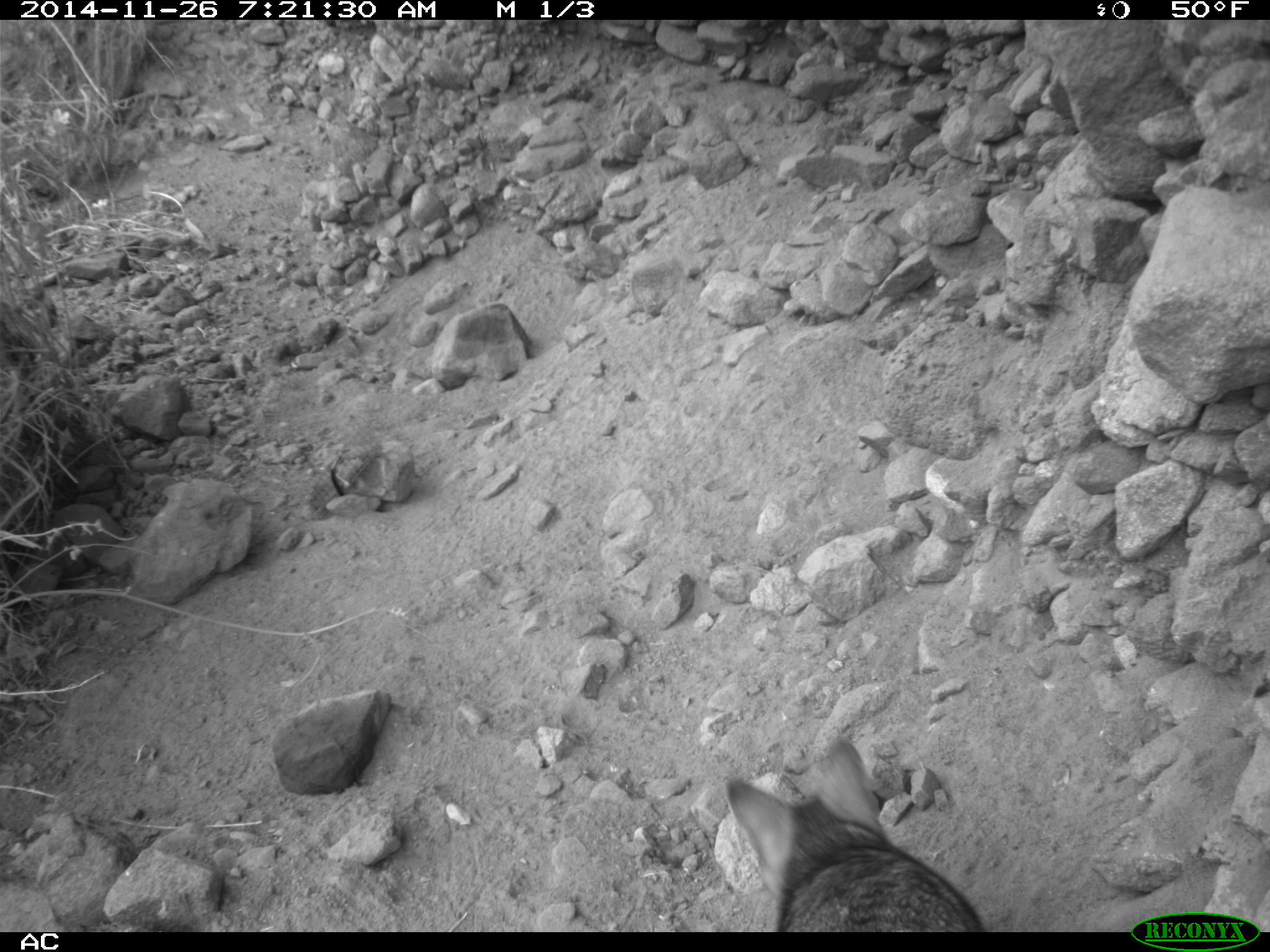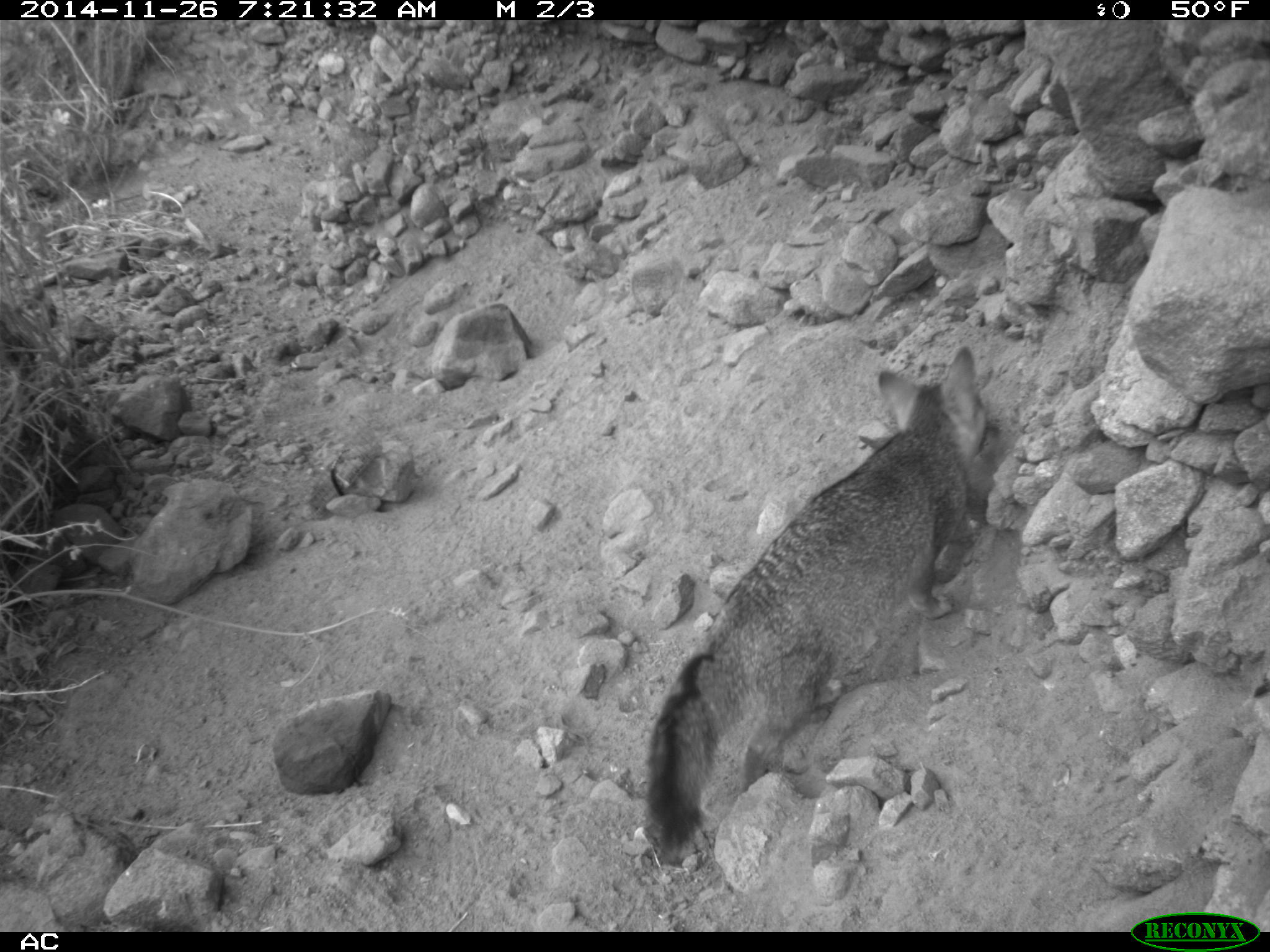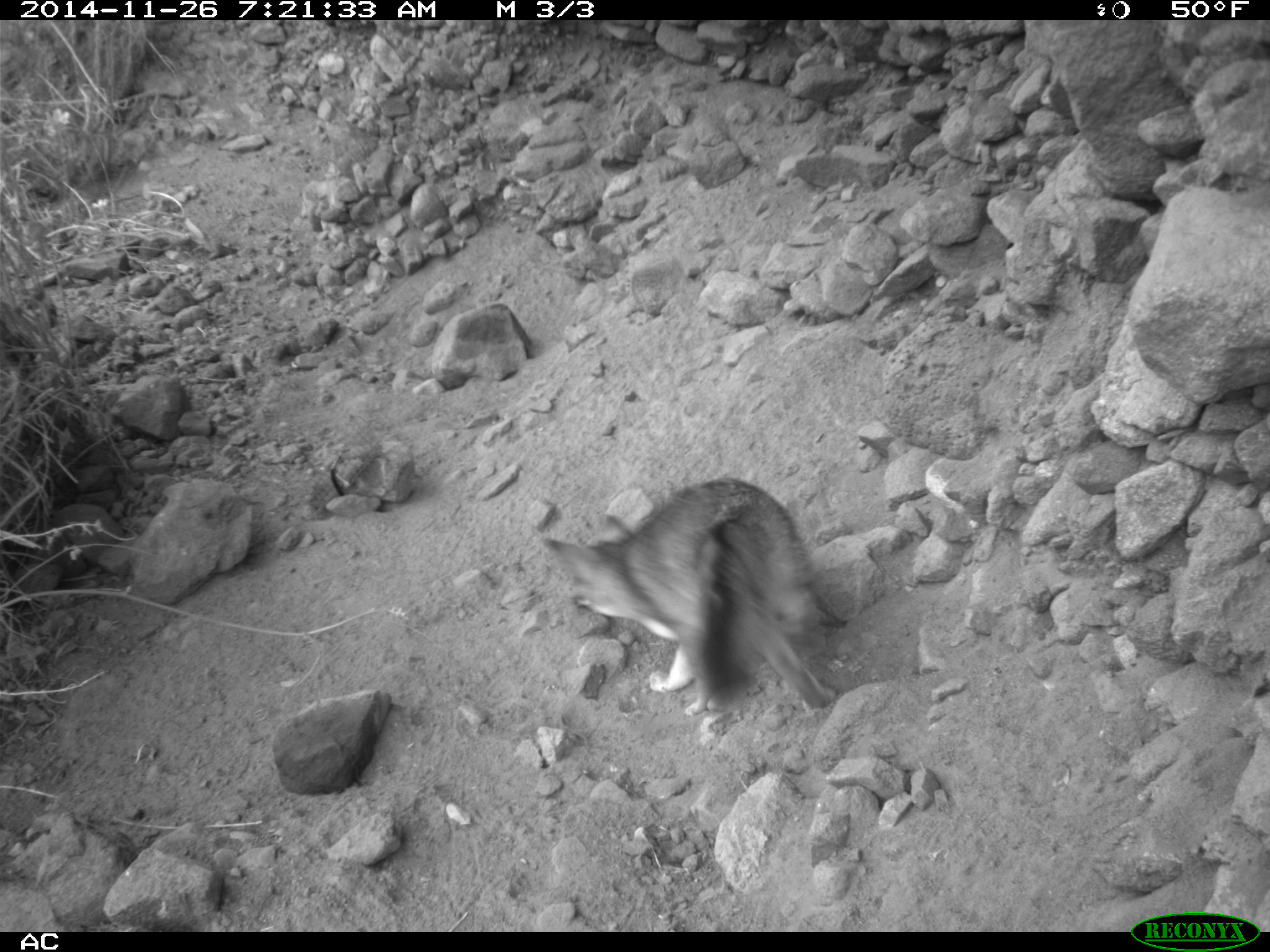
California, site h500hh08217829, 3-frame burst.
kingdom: Animalia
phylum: Chordata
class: Mammalia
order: Carnivora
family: Canidae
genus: Urocyon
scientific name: Urocyon littoralis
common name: island fox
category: fox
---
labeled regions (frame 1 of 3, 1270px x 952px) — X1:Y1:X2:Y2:
fox: 726:736:986:928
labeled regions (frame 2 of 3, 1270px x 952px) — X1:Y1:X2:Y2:
fox: 641:345:1015:868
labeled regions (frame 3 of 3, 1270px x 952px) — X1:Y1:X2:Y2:
fox: 539:475:846:709